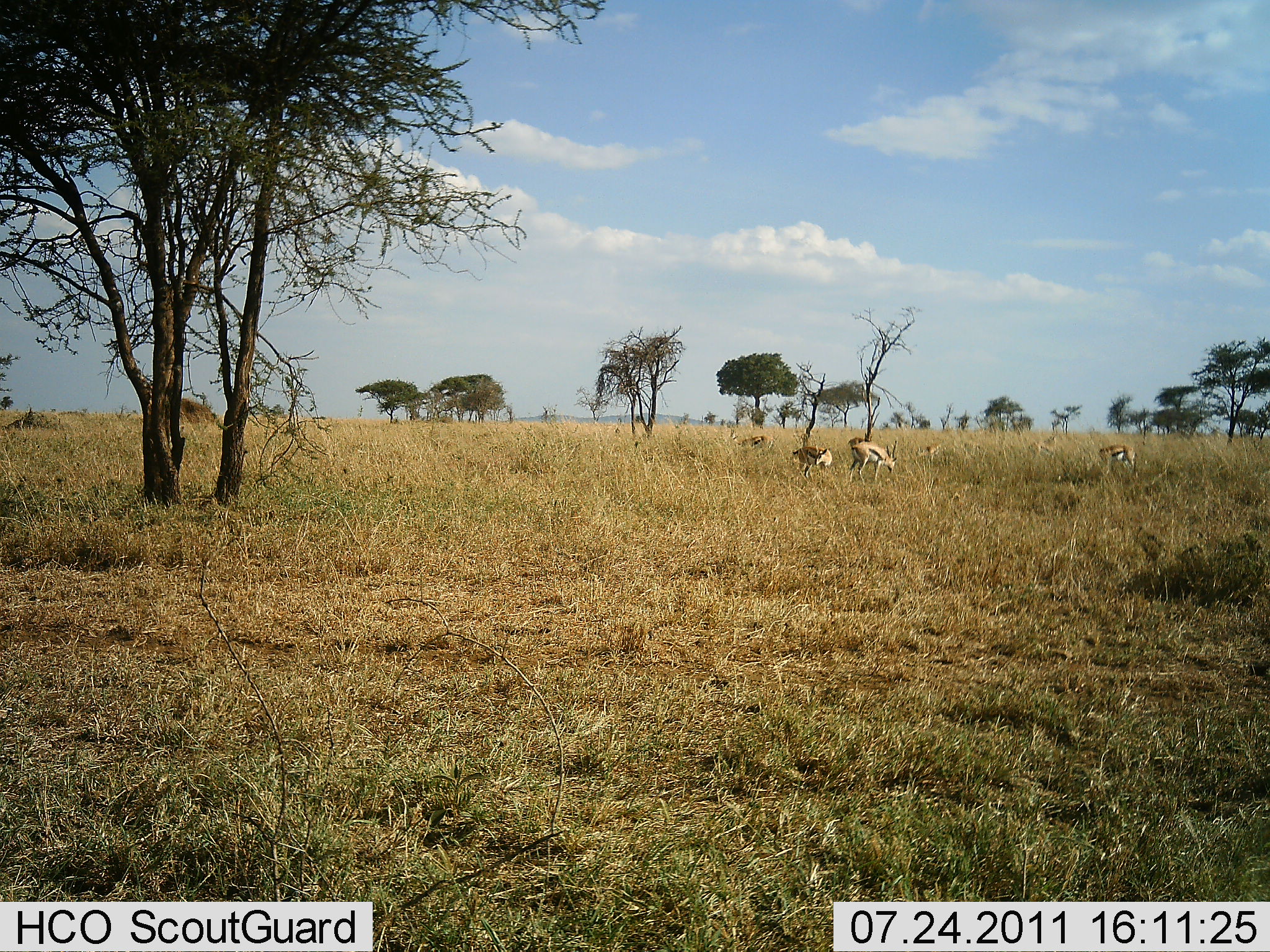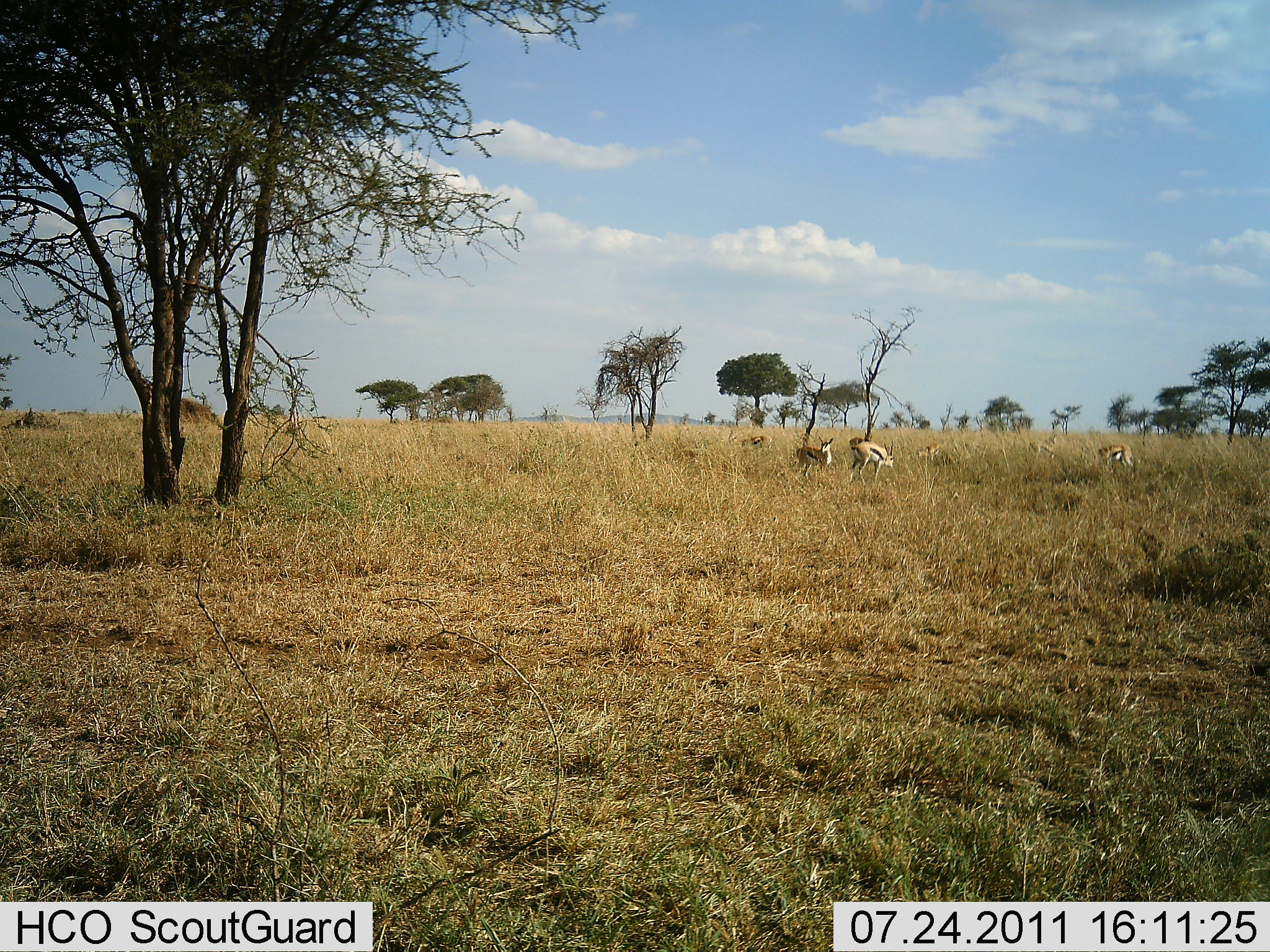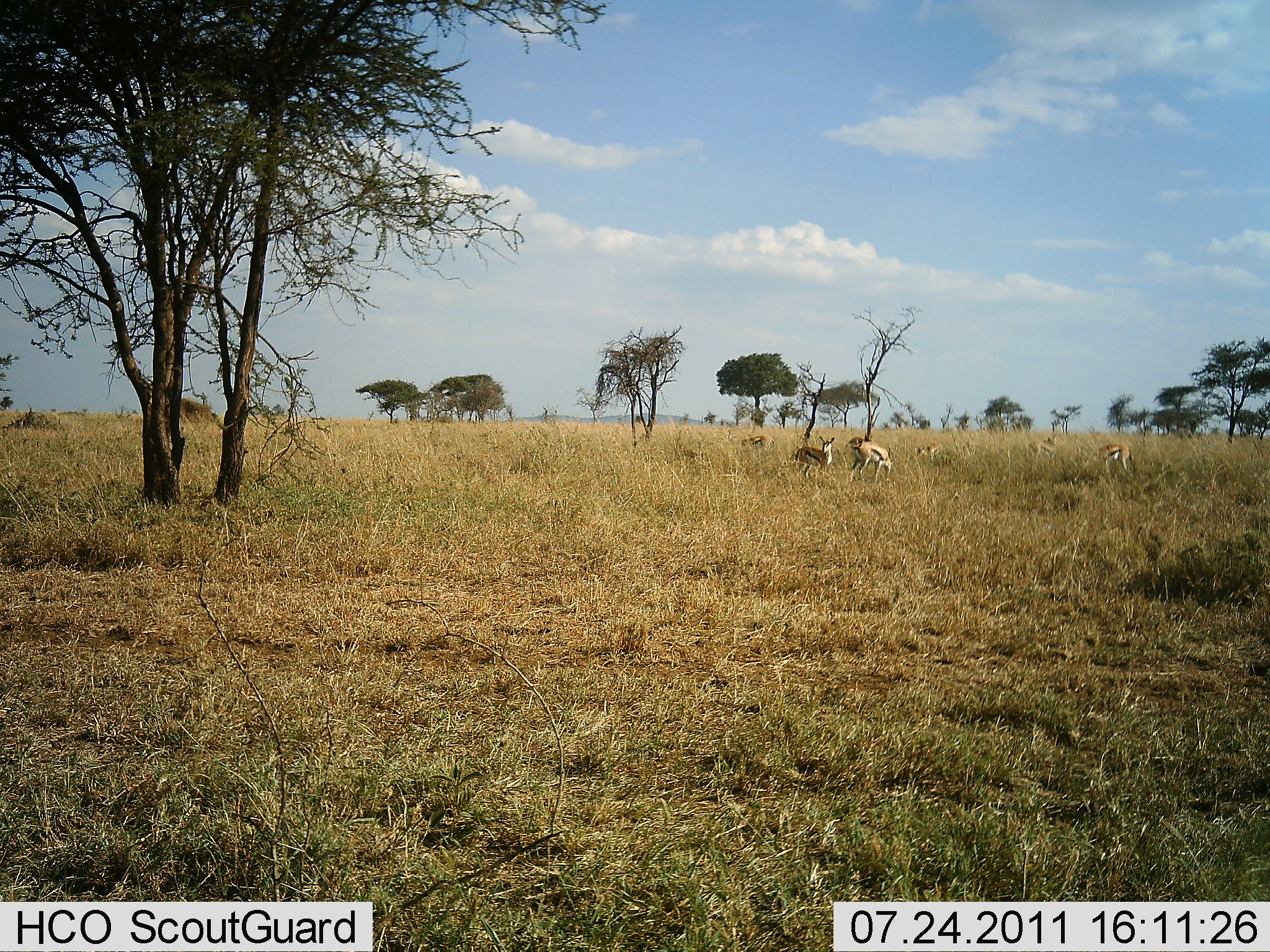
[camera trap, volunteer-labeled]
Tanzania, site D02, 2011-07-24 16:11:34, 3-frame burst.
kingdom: Animalia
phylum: Chordata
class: Mammalia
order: Artiodactyla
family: Bovidae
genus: Eudorcas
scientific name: Eudorcas thomsonii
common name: thomson's gazelle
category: gazellethomsons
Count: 4.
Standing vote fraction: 36%.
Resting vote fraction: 9%.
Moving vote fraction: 9%.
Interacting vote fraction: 0%.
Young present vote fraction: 0%.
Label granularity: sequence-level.